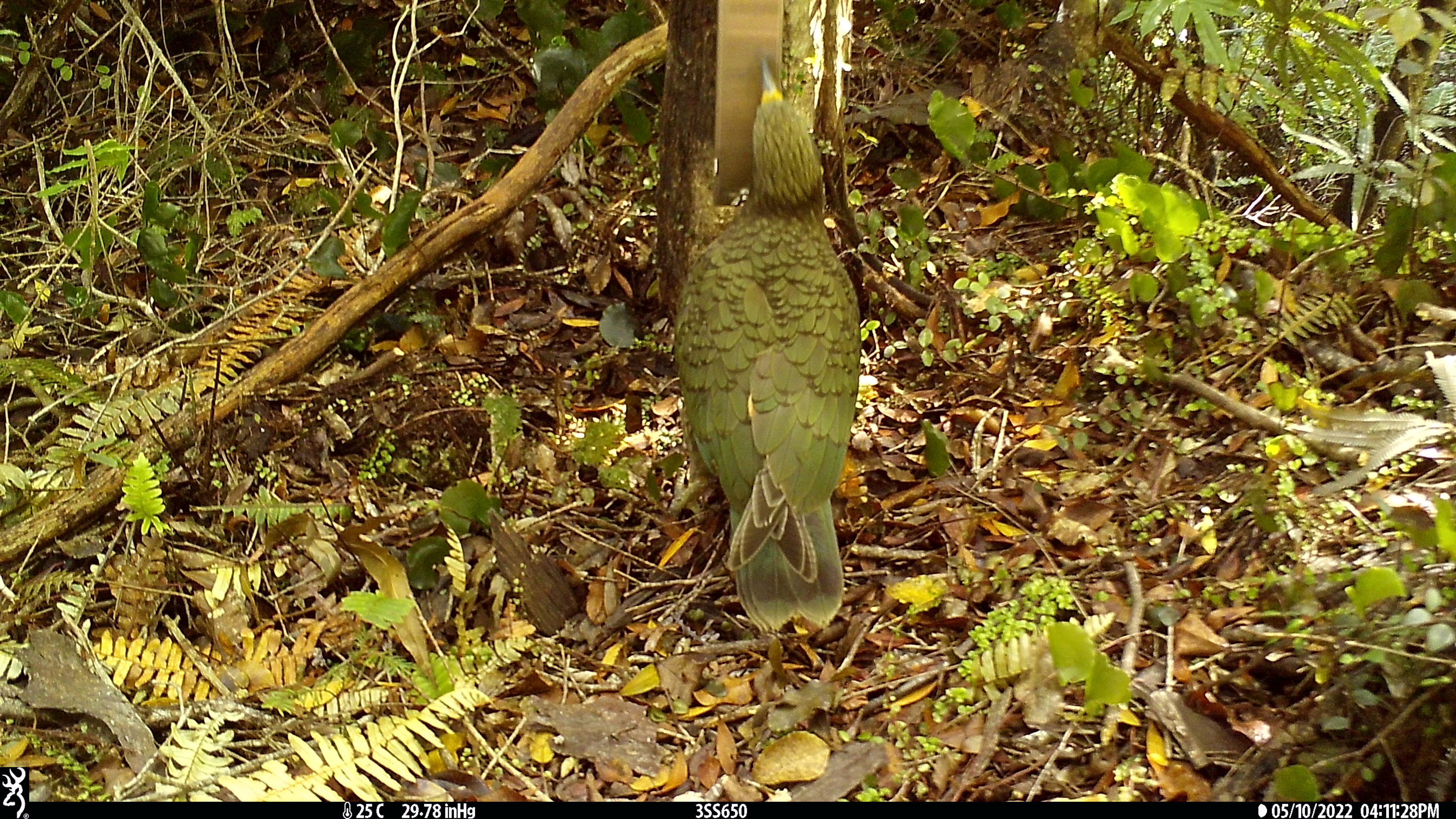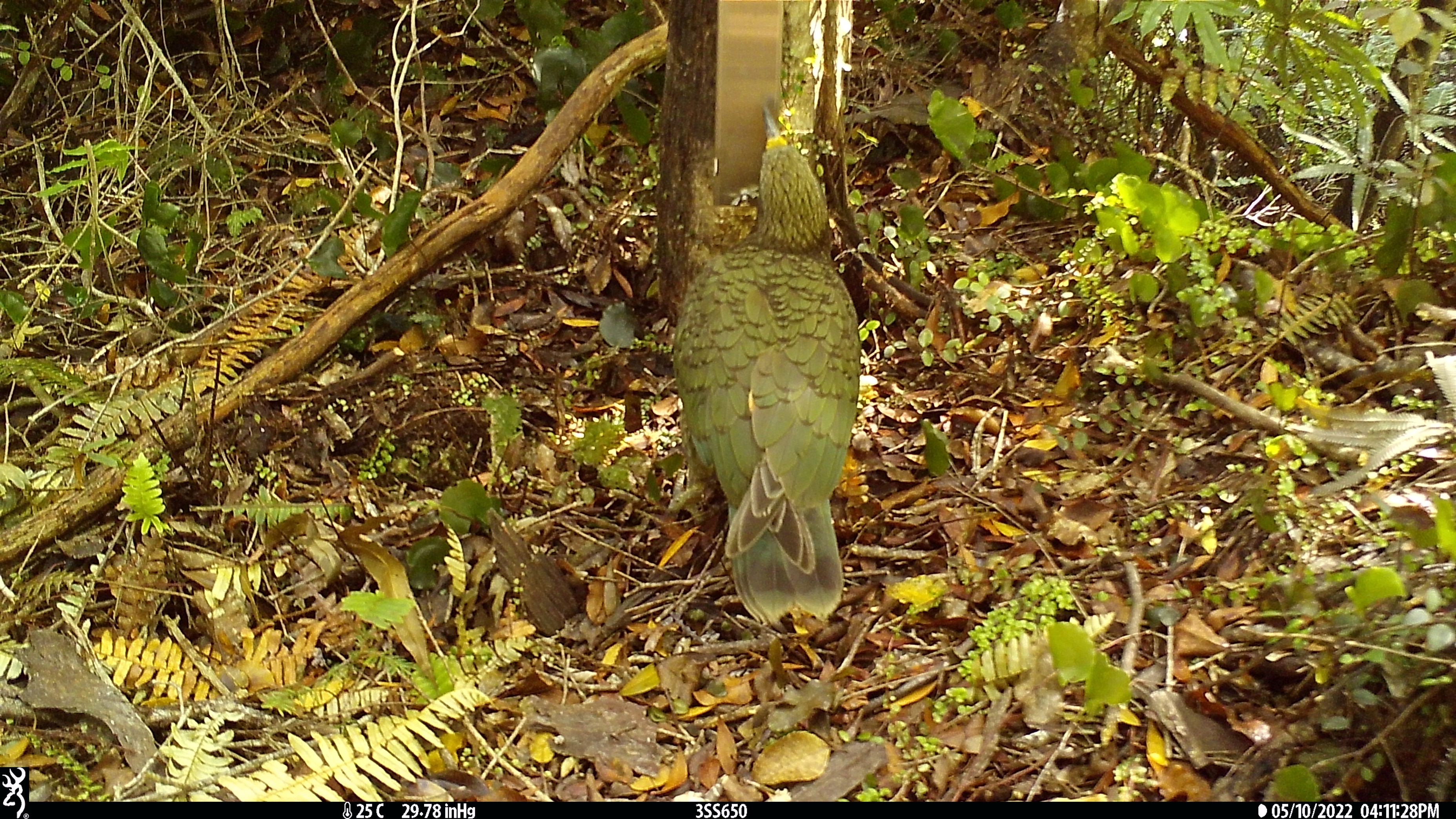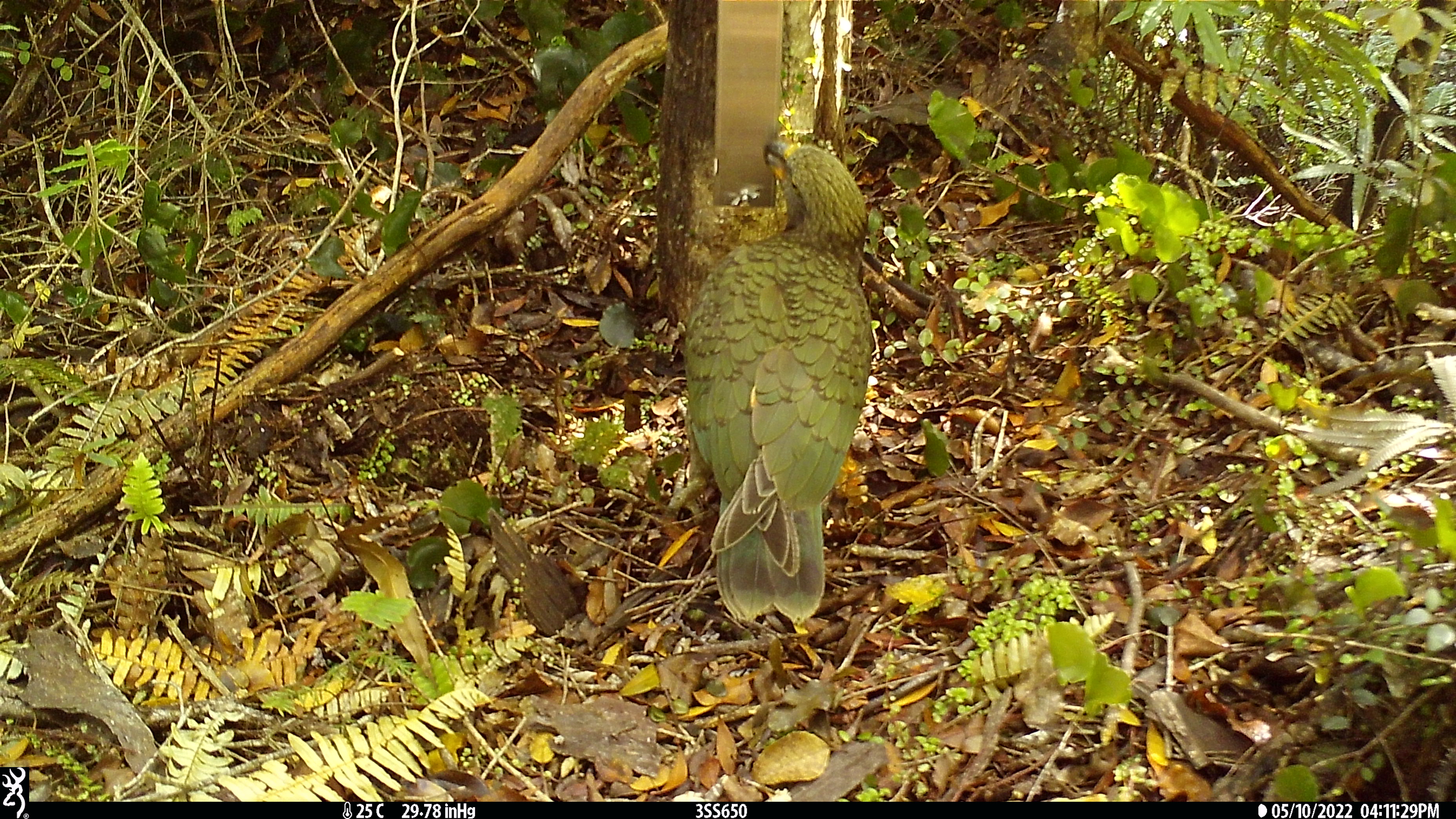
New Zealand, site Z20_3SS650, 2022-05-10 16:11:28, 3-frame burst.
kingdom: Animalia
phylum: Chordata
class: Aves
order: Psittaciformes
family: Strigopidae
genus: Nestor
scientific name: Nestor notabilis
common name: kea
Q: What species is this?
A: Kea (Nestor notabilis).